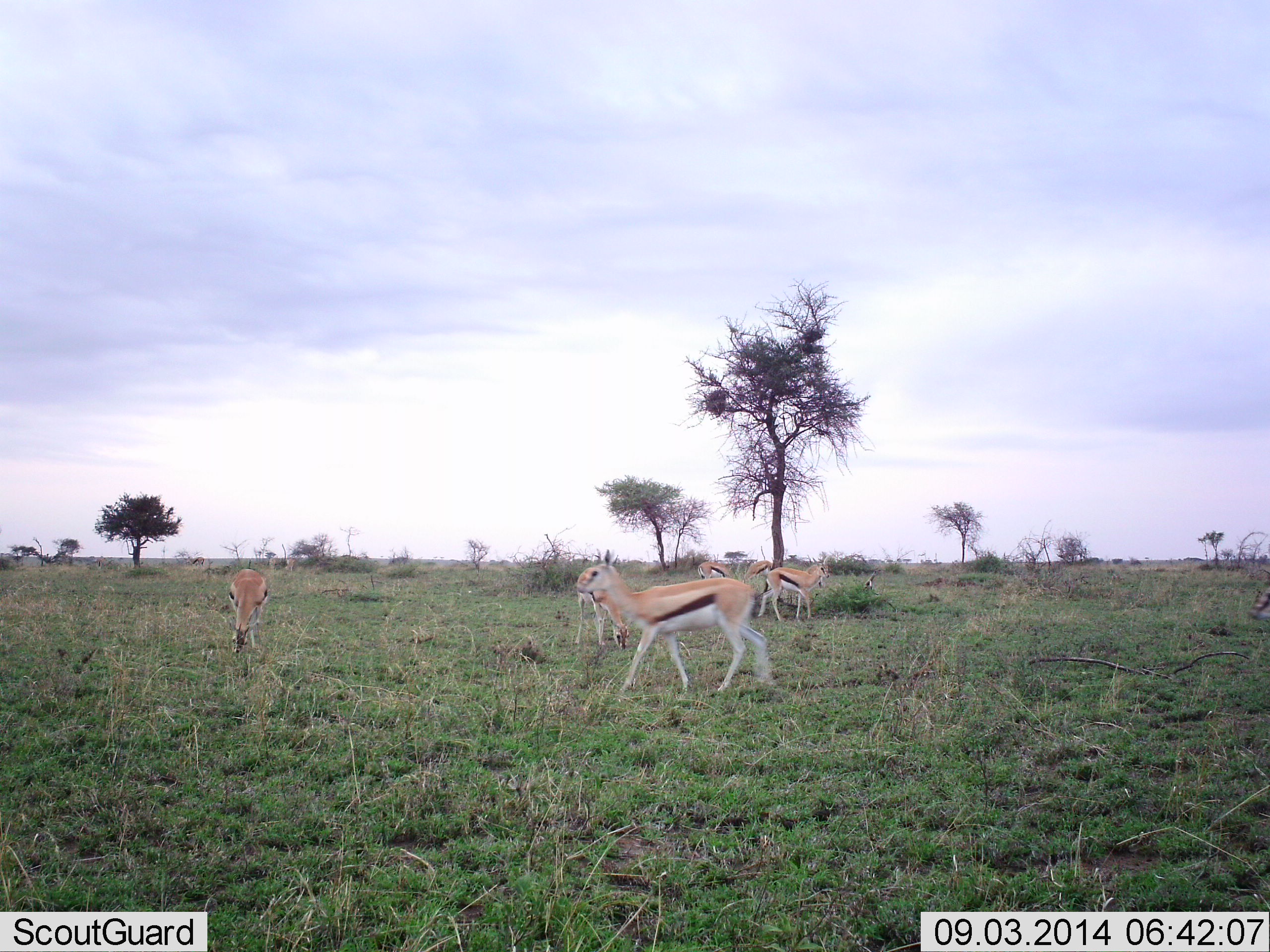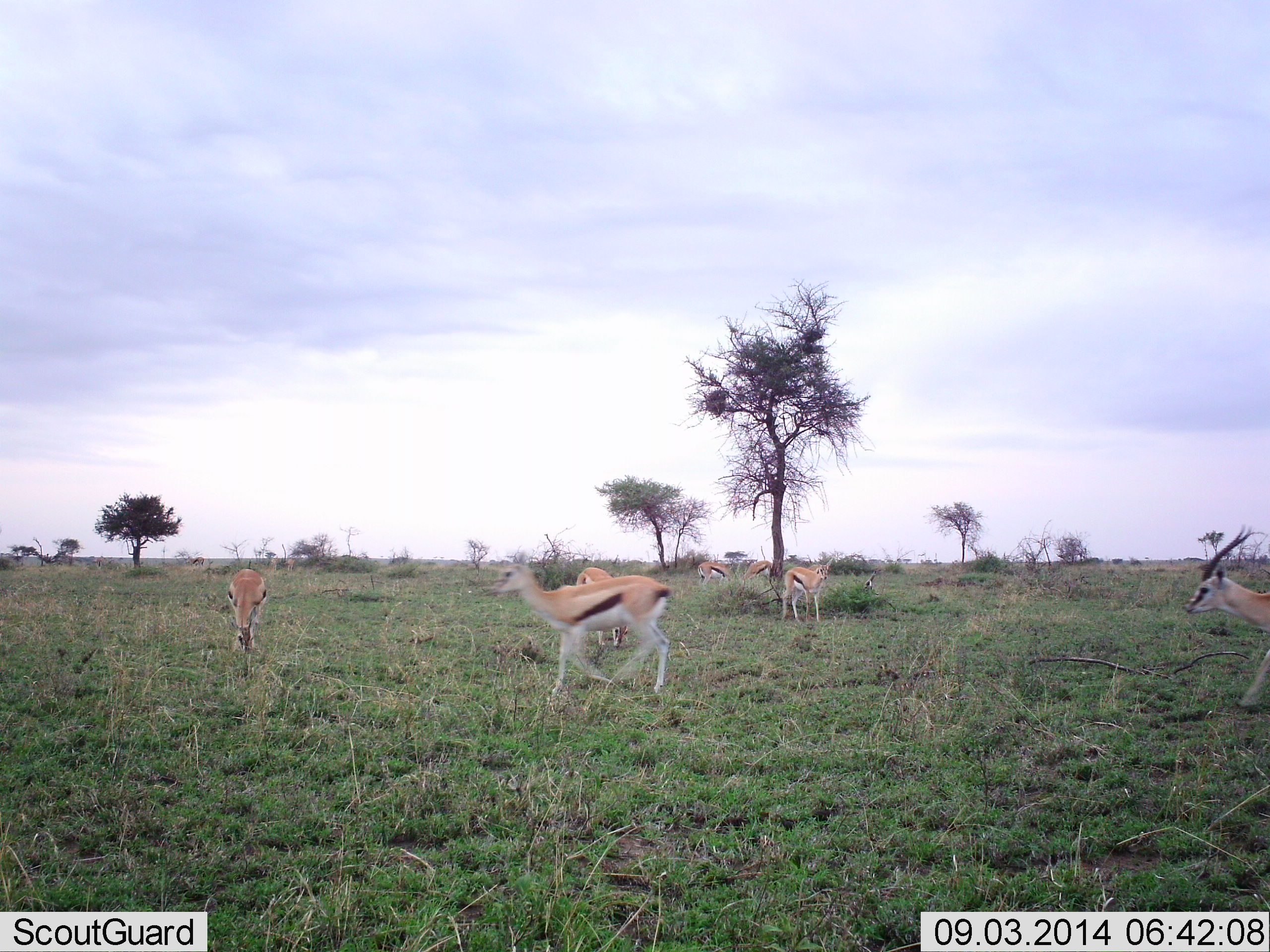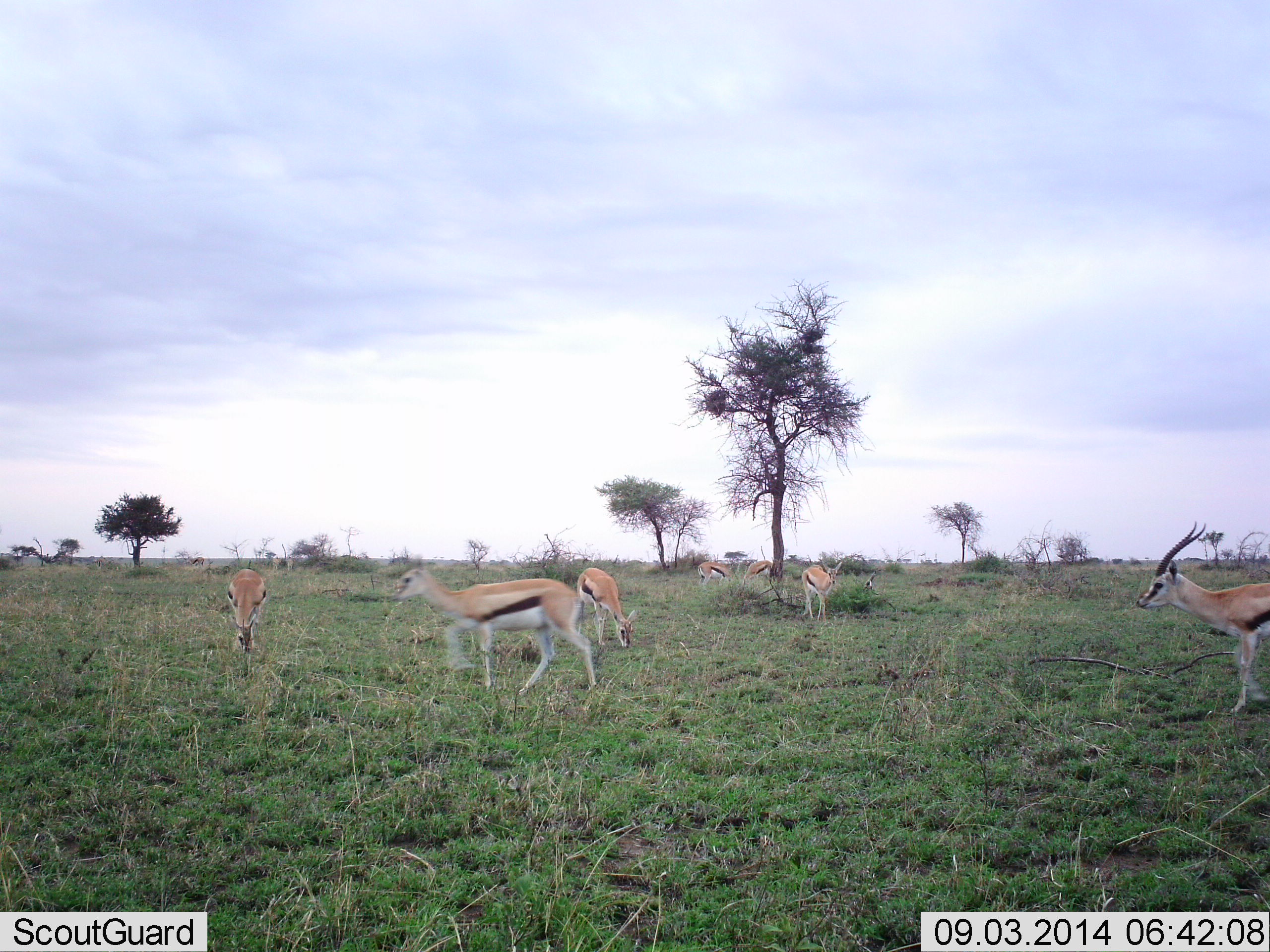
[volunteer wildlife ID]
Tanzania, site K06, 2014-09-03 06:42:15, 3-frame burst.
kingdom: Animalia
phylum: Chordata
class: Mammalia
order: Artiodactyla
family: Bovidae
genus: Eudorcas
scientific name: Eudorcas thomsonii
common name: thomson's gazelle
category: gazellethomsons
Gazellethomsons (thomson's gazelle) (Eudorcas thomsonii), count 7. Behavior (volunteer vote fractions): standing 50%, resting 0%, moving 100%, interacting 0%. Young present (vote fraction): 0%. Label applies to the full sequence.